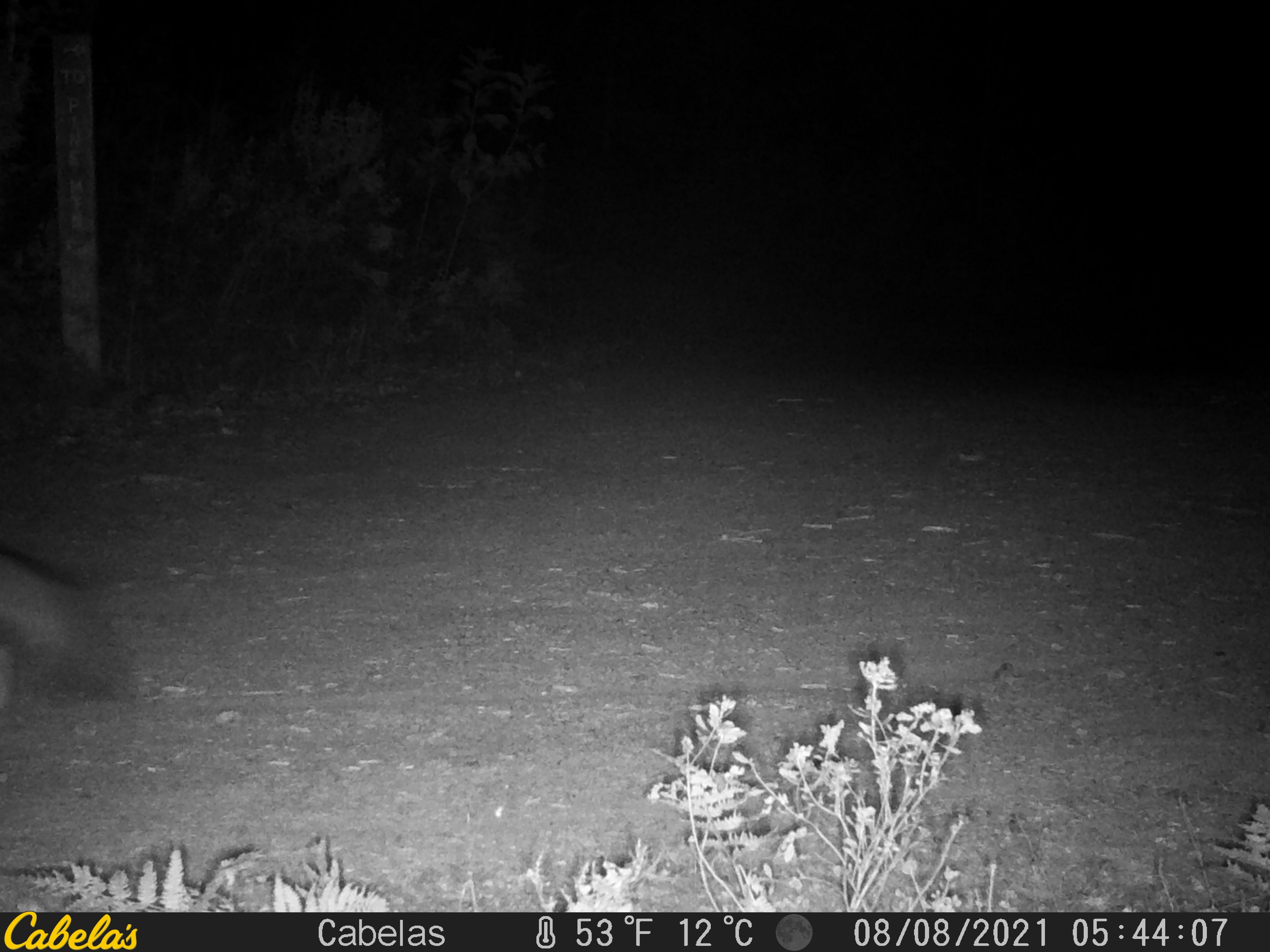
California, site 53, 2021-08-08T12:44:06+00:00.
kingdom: Animalia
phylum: Chordata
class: Mammalia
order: Carnivora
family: Canidae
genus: Urocyon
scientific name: Urocyon cinereoargenteus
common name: gray fox